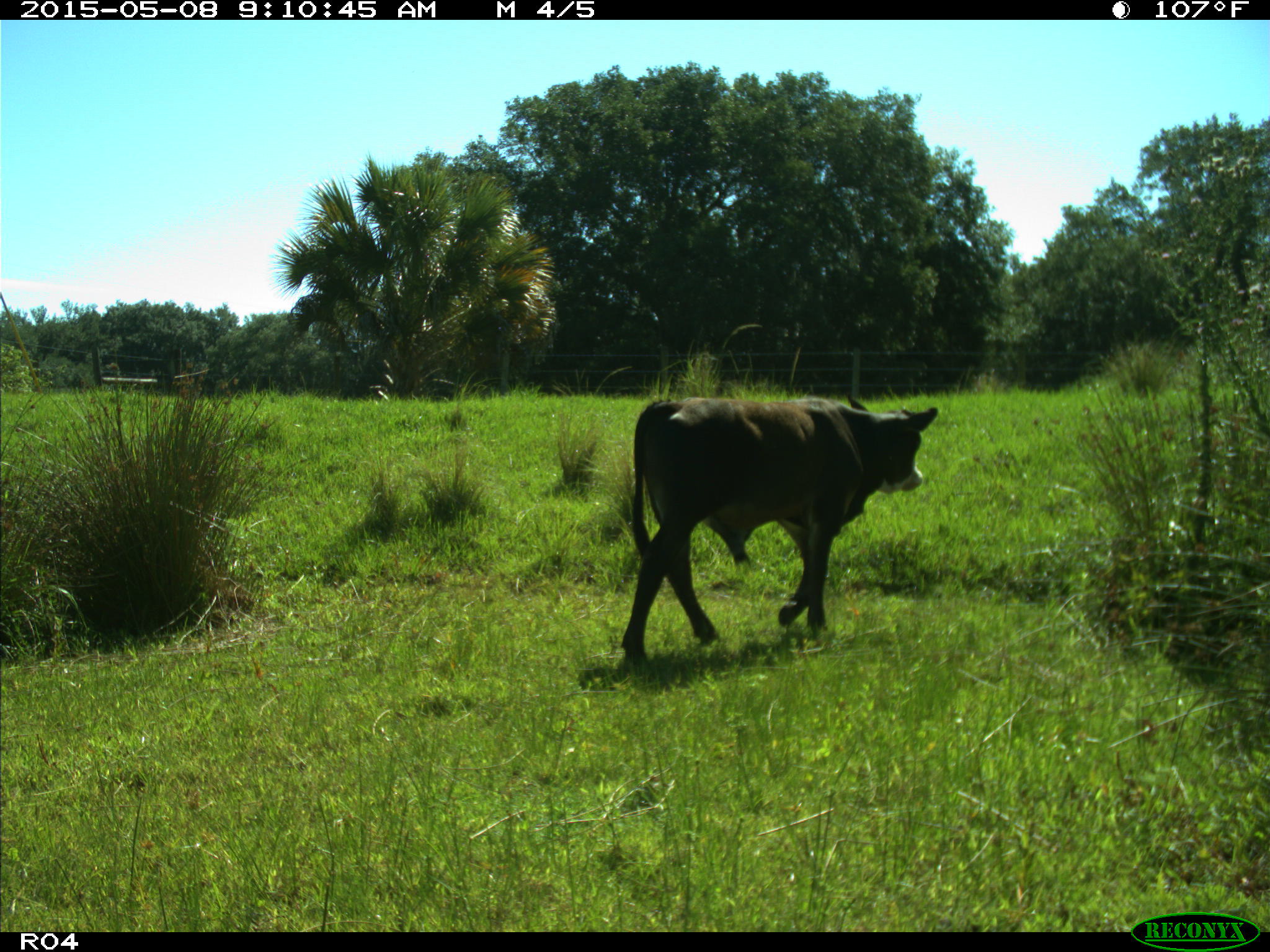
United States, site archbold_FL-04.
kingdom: Animalia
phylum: Chordata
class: Mammalia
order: Artiodactyla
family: Bovidae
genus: Bos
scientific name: Bos taurus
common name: domestic cow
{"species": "Bos taurus (domestic cow)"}